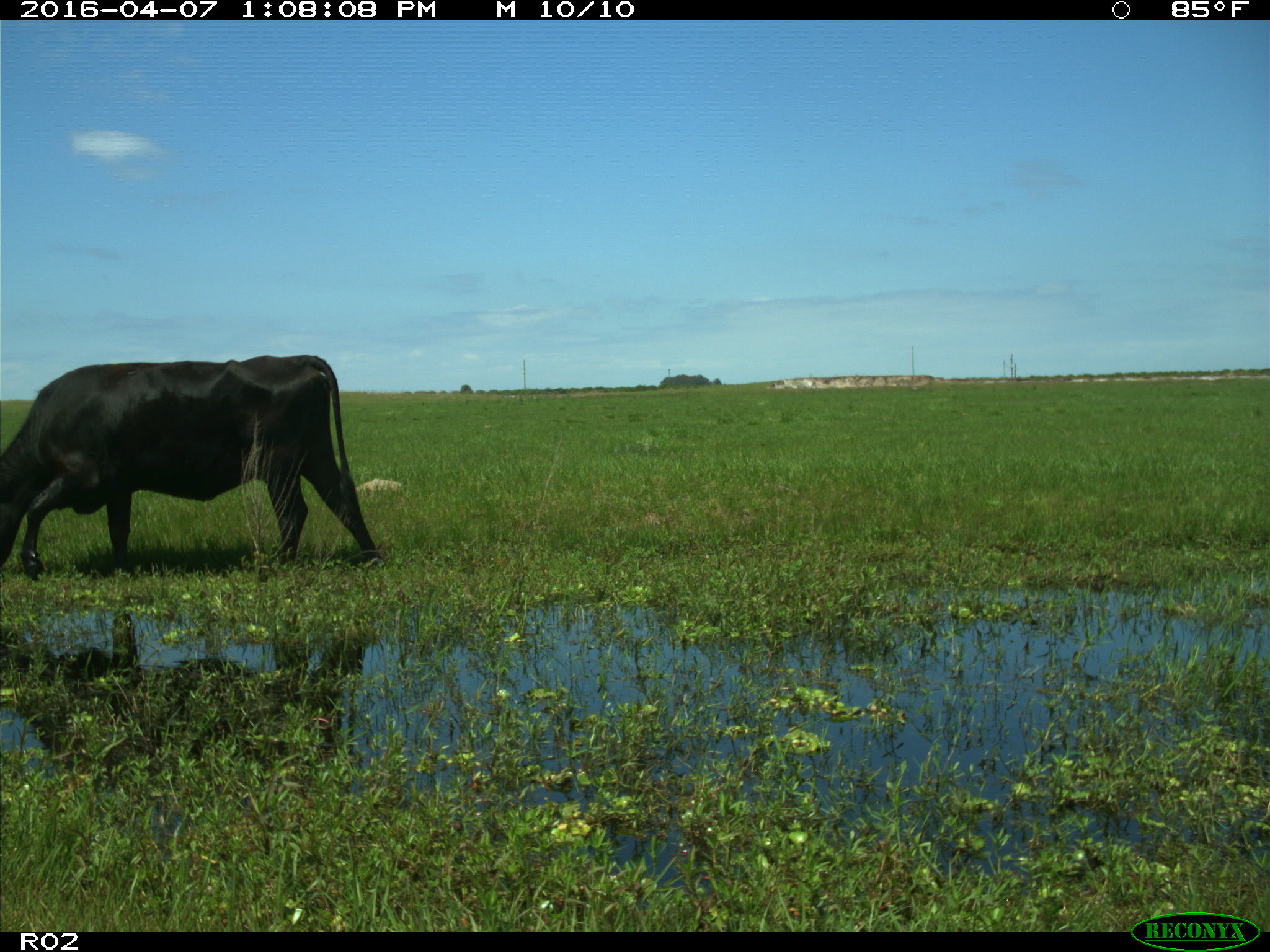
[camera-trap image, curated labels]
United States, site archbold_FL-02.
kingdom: Animalia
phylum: Chordata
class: Mammalia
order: Artiodactyla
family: Bovidae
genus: Bos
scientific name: Bos taurus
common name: domestic cow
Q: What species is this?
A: Bos taurus (domestic cow).